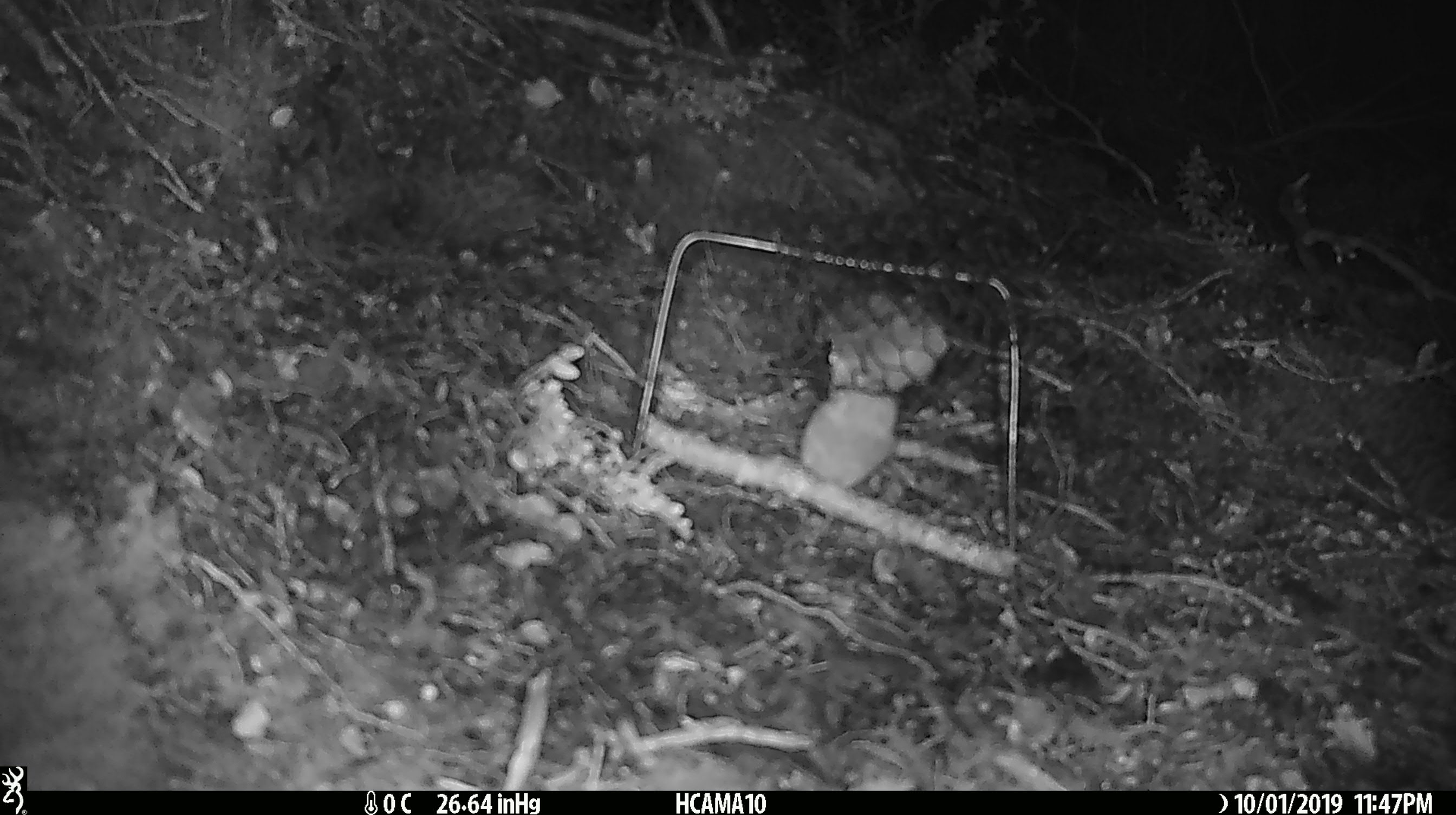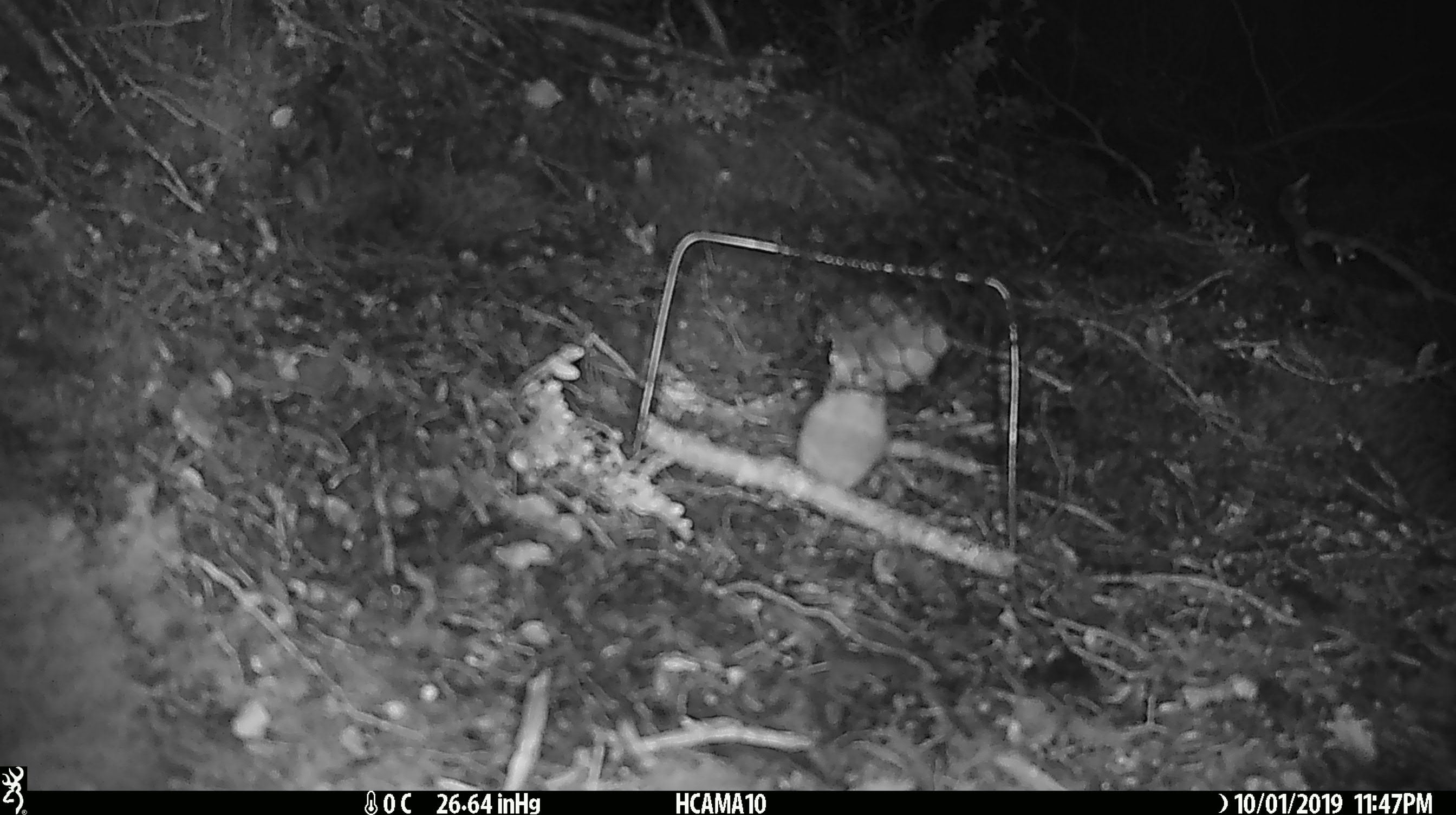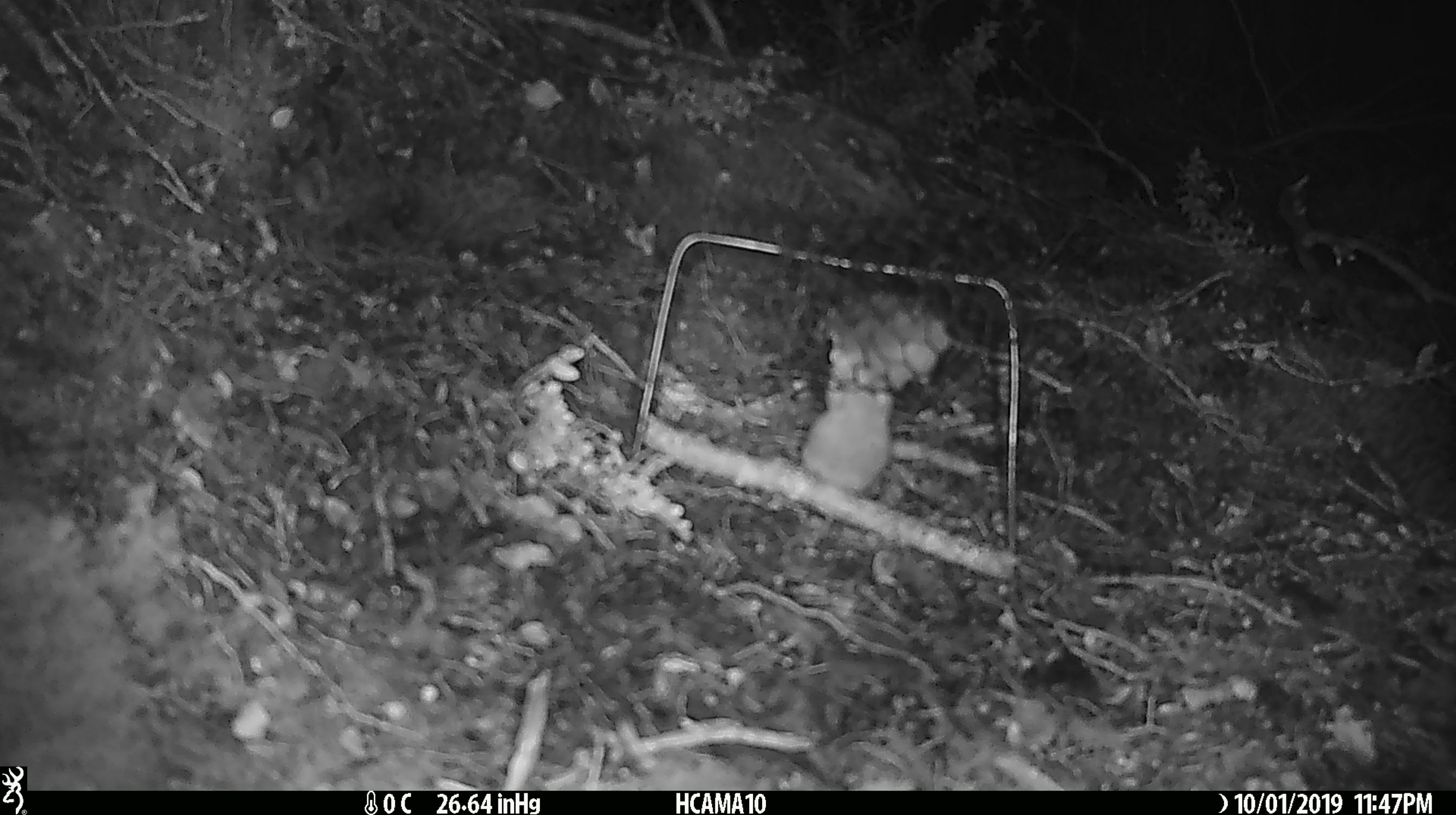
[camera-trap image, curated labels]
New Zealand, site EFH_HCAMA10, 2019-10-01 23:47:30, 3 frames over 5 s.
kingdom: Animalia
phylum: Chordata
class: Mammalia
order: Rodentia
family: Muridae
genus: Mus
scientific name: Mus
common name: mouse